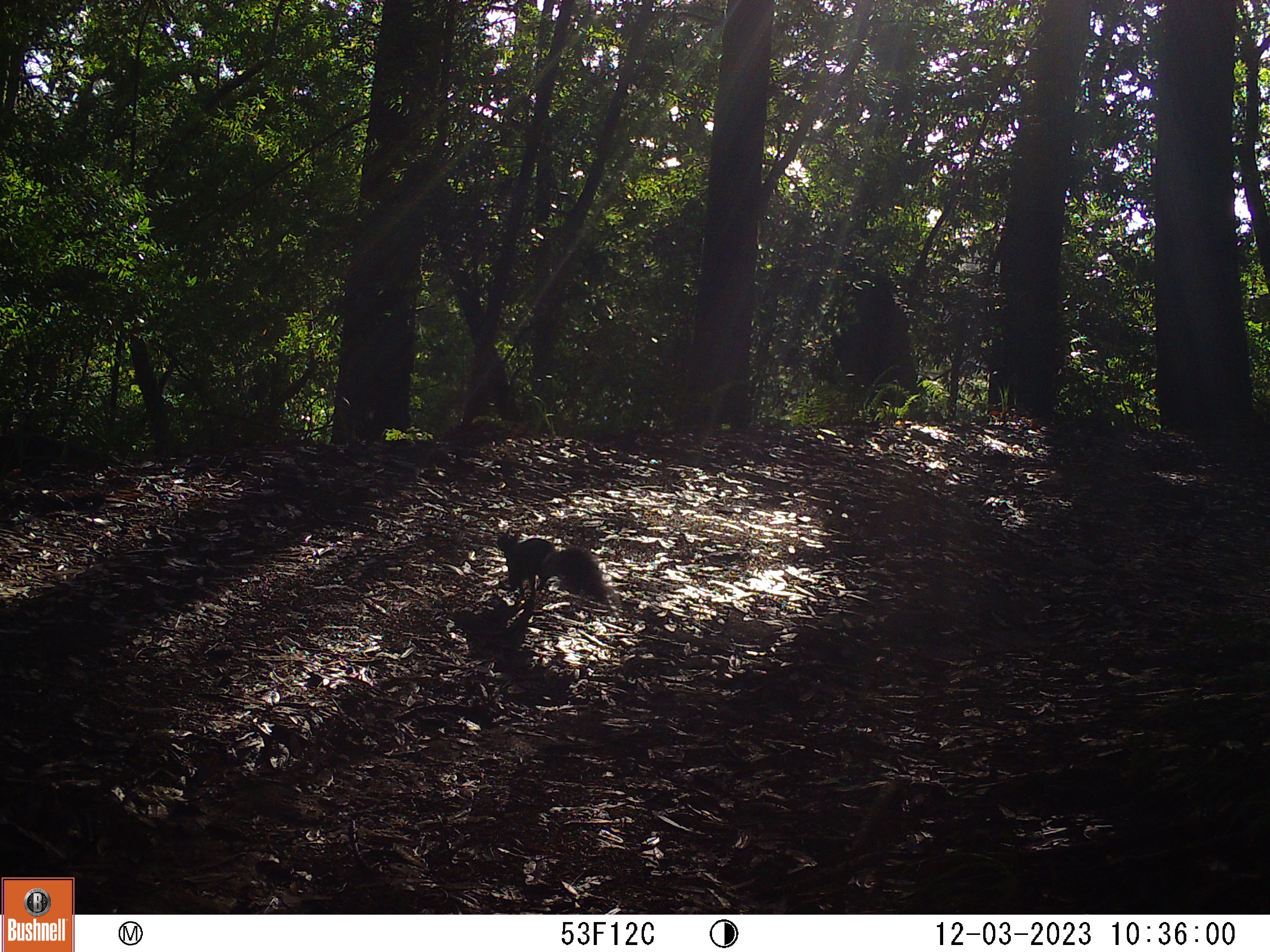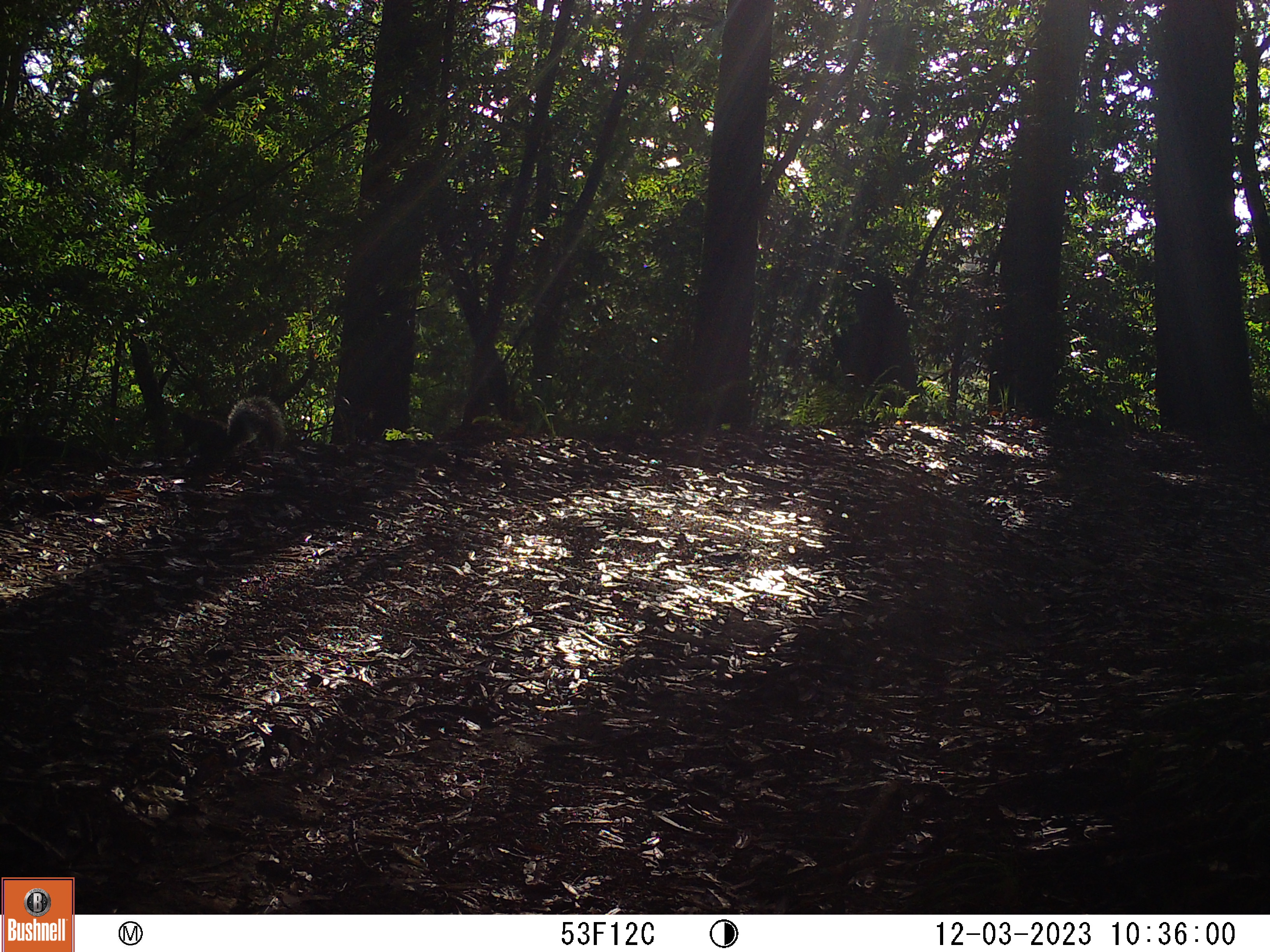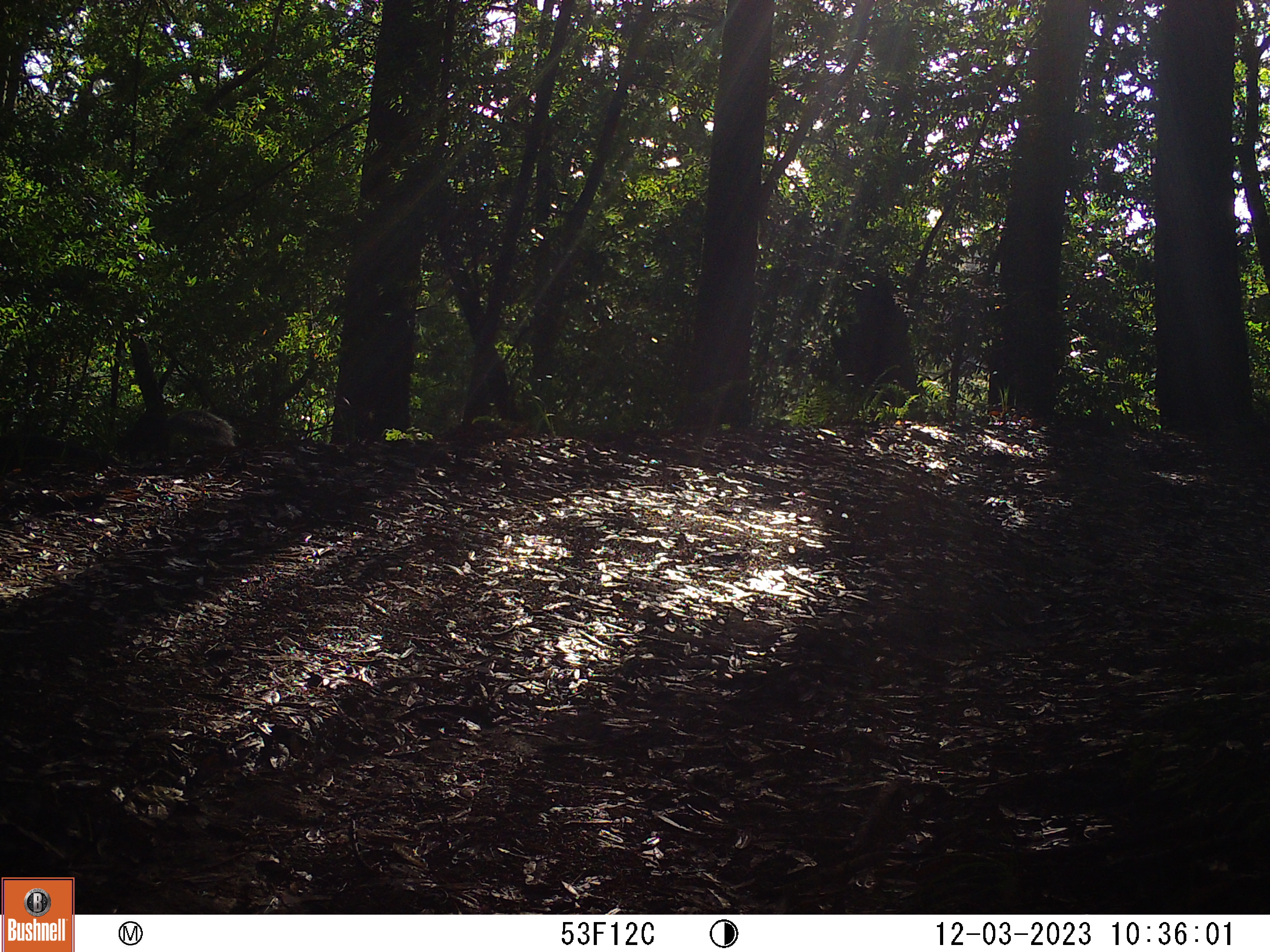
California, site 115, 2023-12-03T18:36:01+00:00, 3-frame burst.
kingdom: Animalia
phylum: Chordata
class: Mammalia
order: Rodentia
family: Sciuridae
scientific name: Sciuridae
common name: squirrel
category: unknown squirrel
Unknown squirrel (squirrel) (Sciuridae).